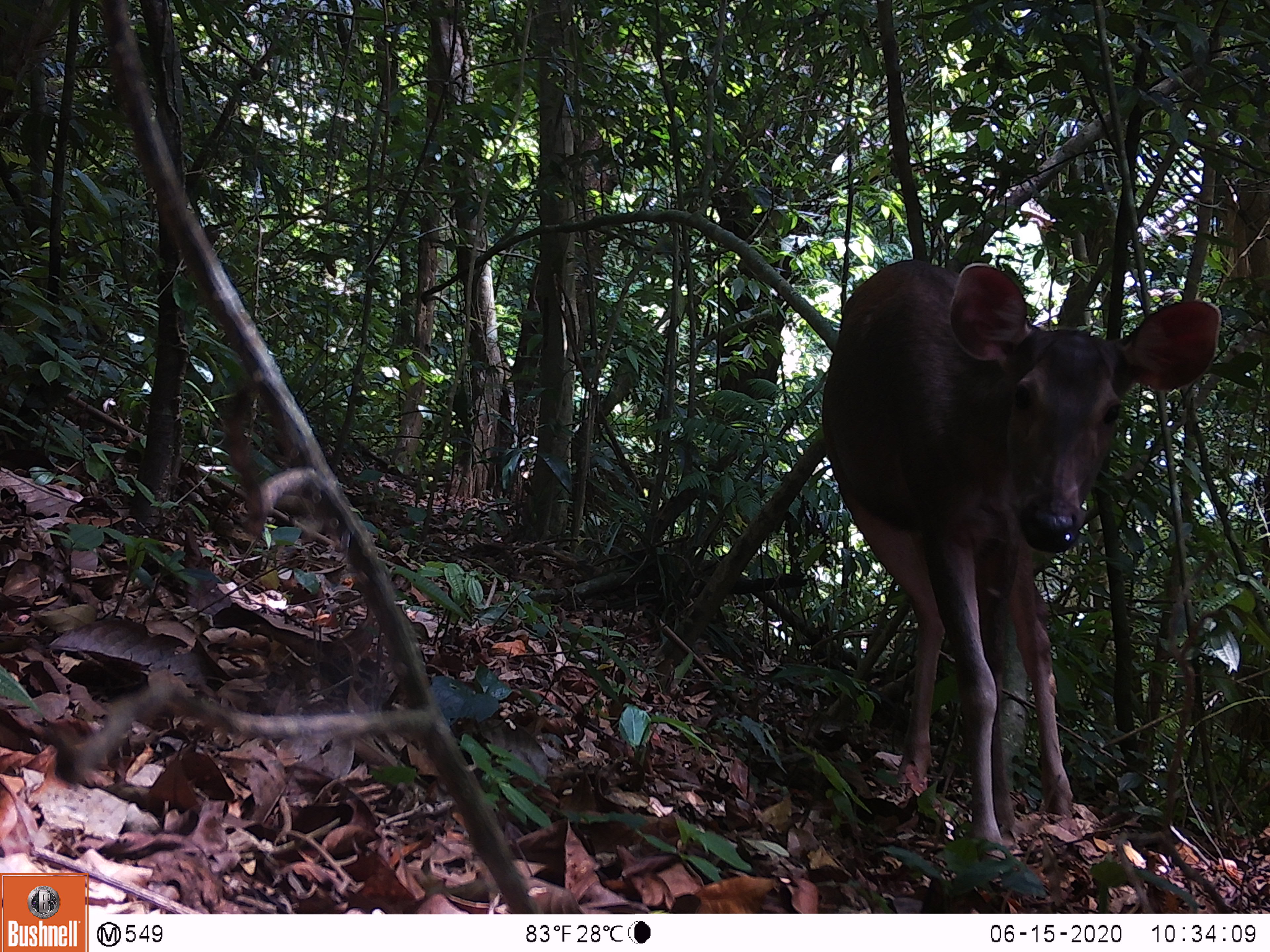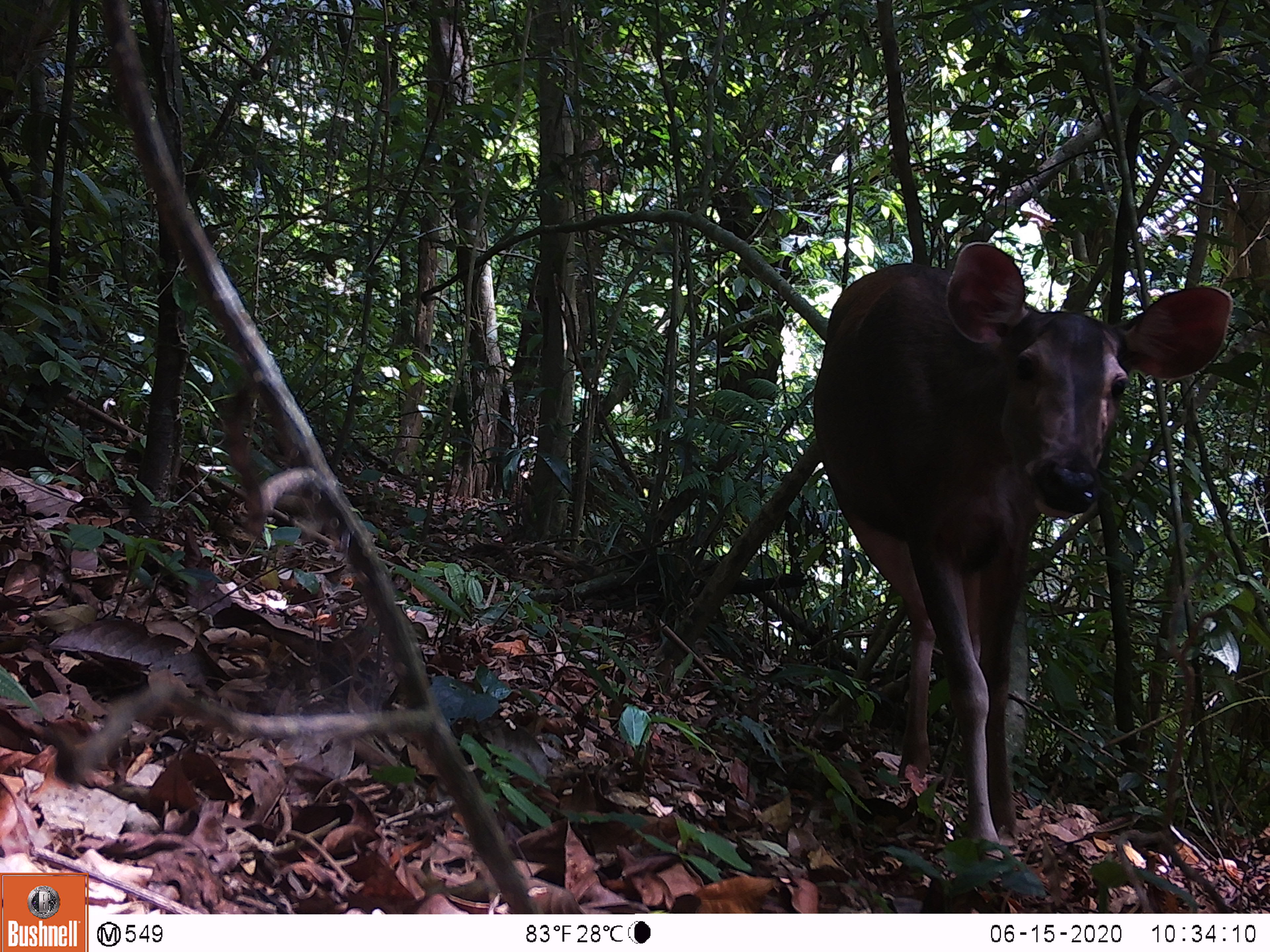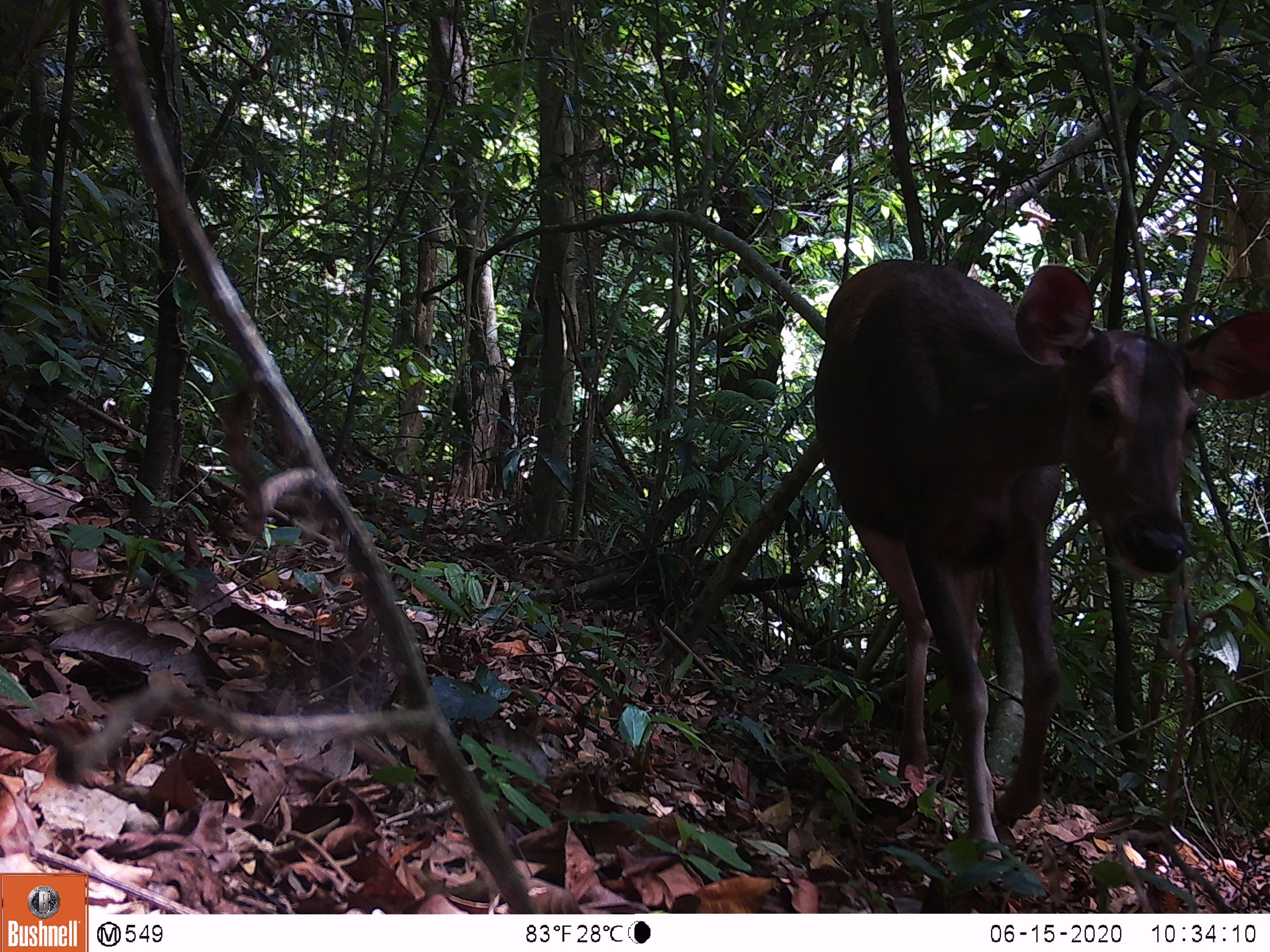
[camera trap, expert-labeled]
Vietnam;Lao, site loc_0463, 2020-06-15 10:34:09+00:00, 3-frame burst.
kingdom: Animalia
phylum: Chordata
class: Mammalia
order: Artiodactyla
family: Cervidae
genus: Rusa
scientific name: Rusa unicolor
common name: sambar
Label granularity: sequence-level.